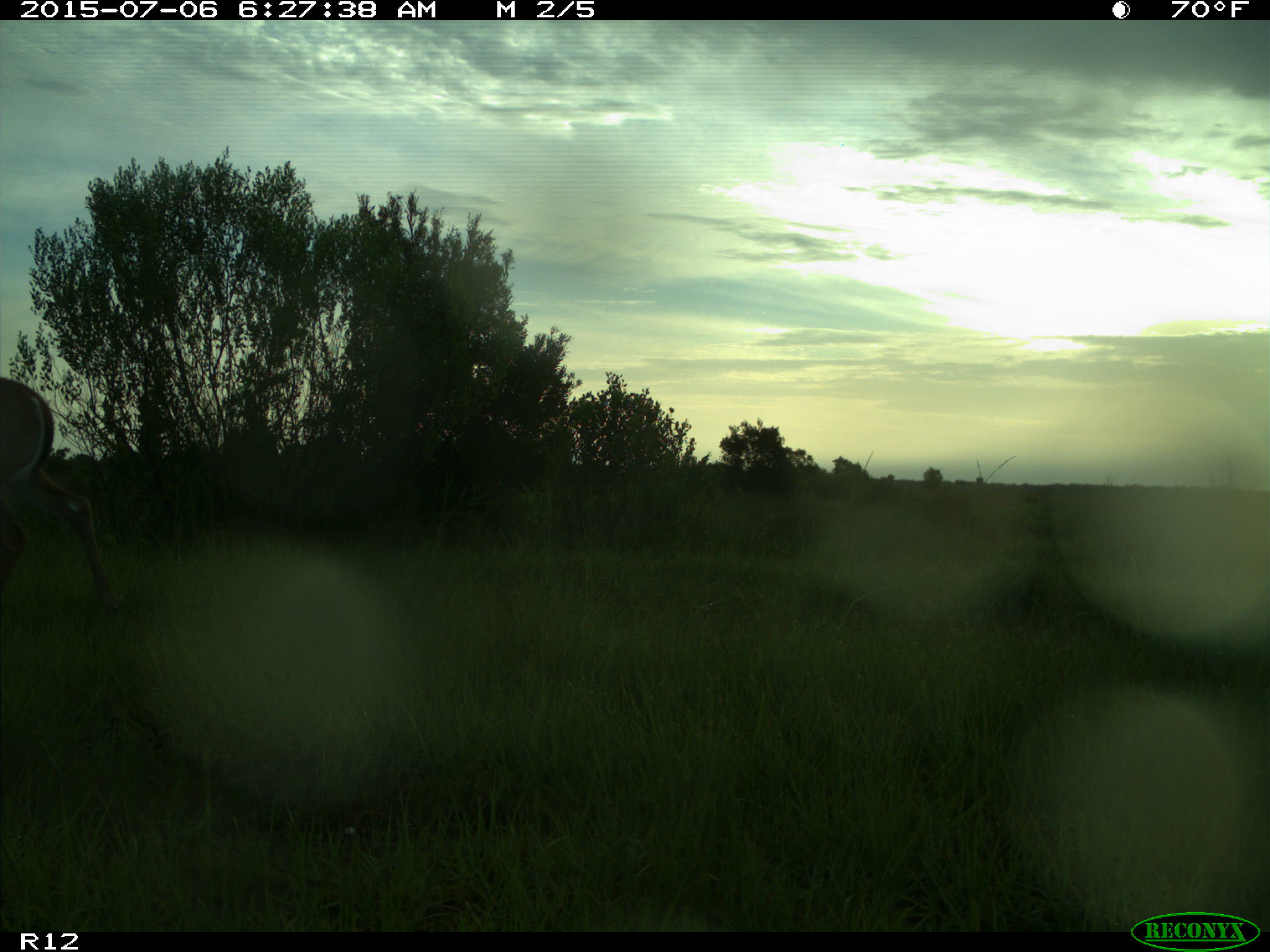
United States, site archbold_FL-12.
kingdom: Animalia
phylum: Chordata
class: Mammalia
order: Artiodactyla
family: Cervidae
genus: Odocoileus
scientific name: Odocoileus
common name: deer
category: unidentified deer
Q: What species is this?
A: Unidentified deer (deer) (Odocoileus).